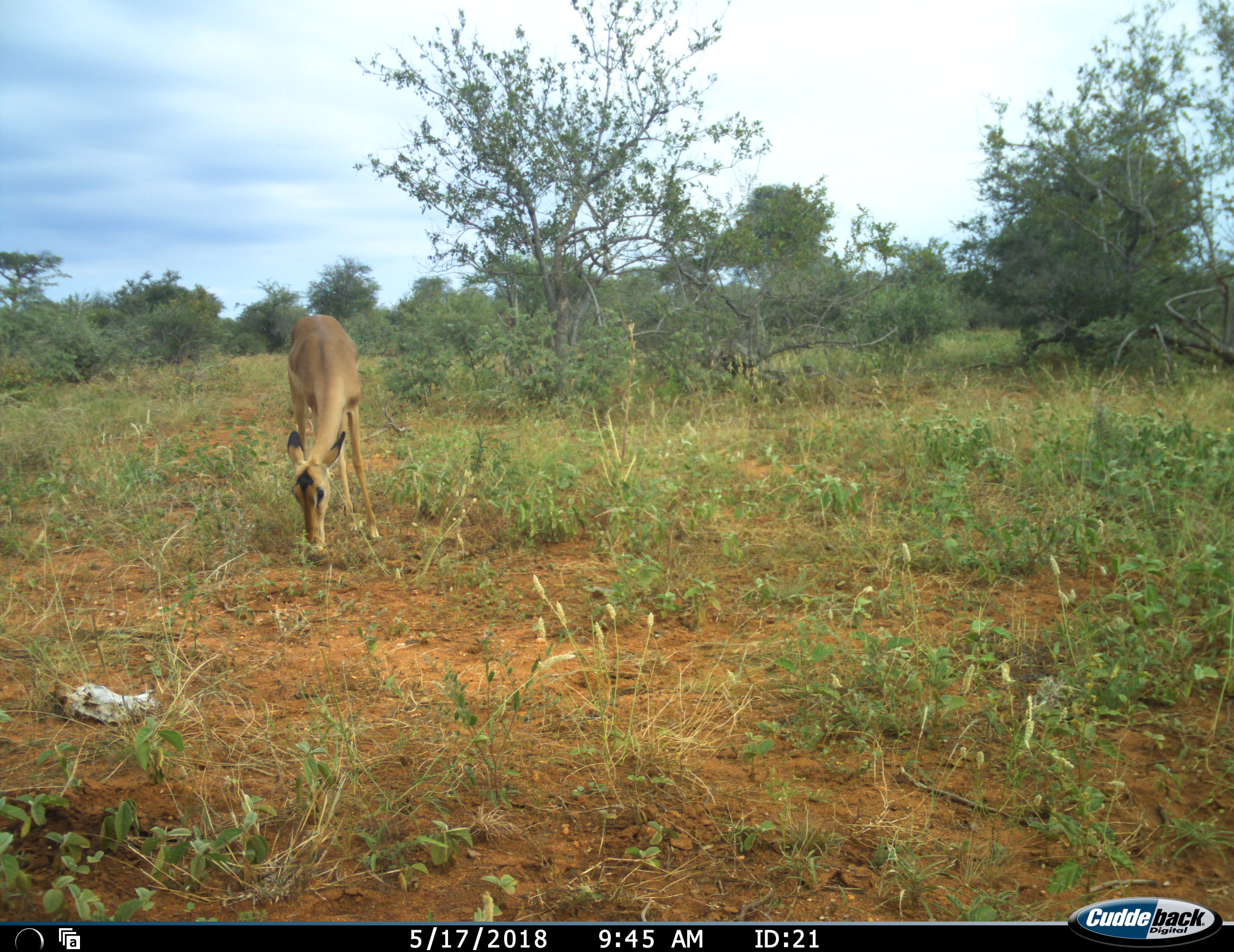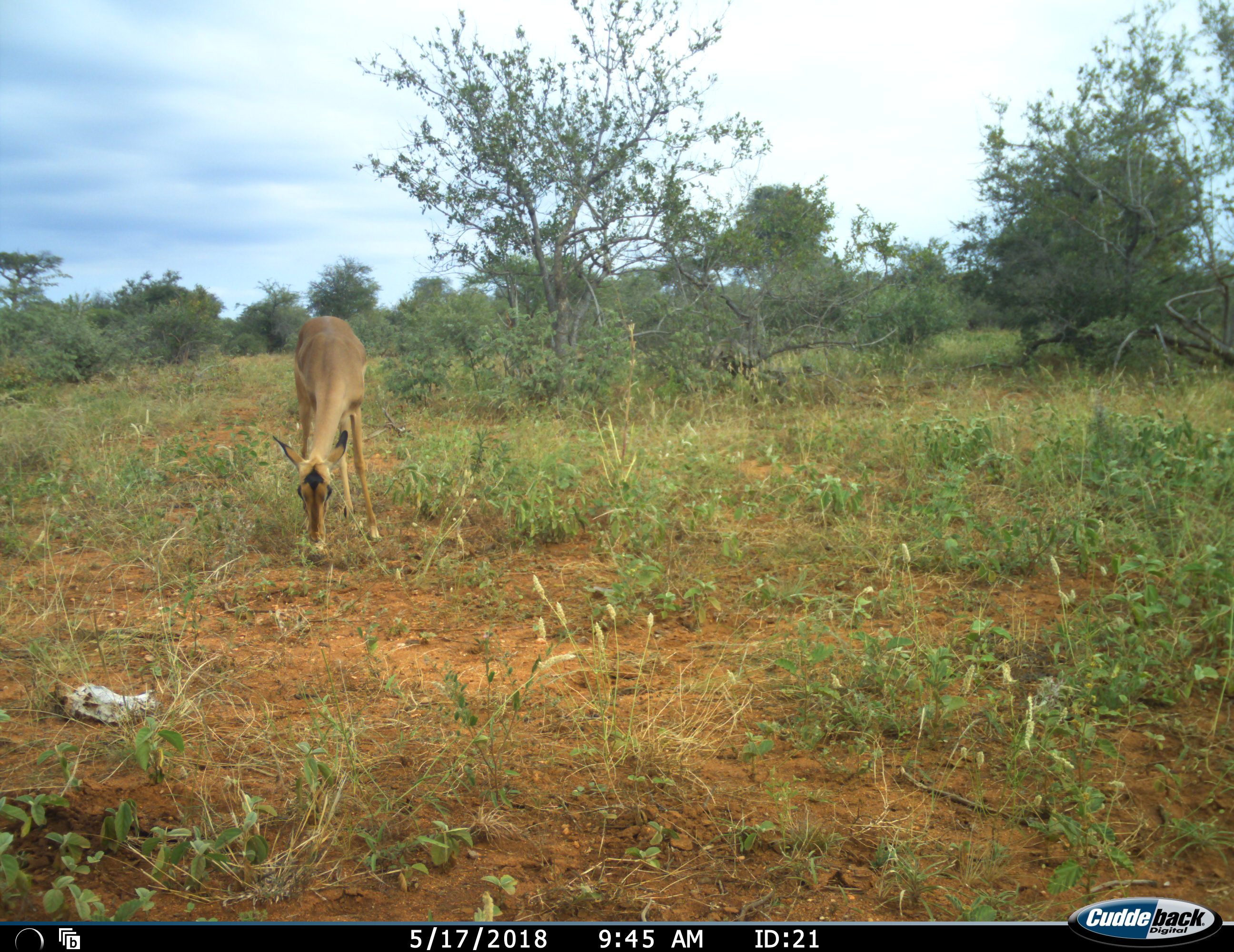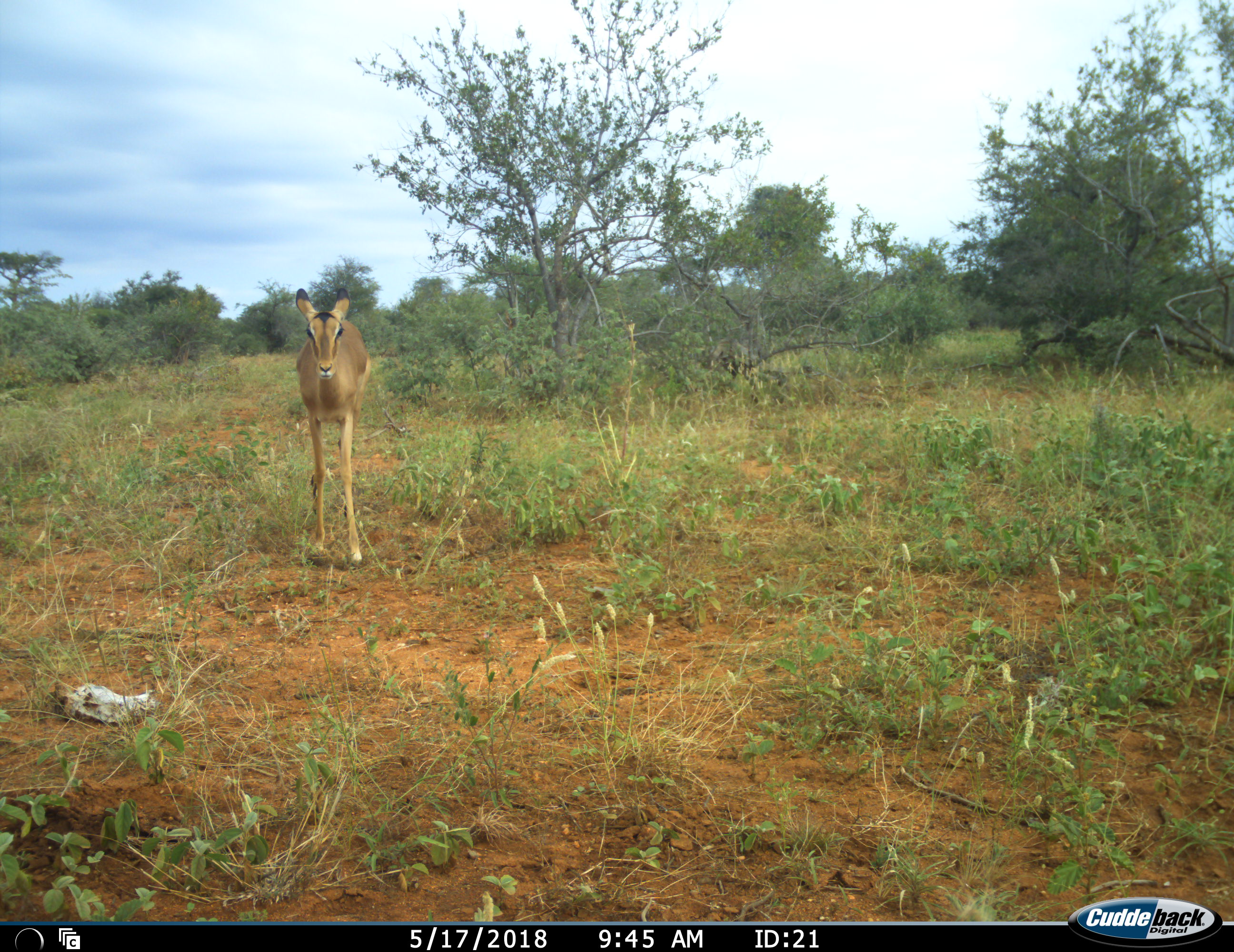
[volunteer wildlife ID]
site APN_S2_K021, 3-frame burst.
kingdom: Animalia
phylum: Chordata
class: Mammalia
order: Artiodactyla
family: Bovidae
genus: Aepyceros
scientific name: Aepyceros melampus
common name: impala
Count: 1.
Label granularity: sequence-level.